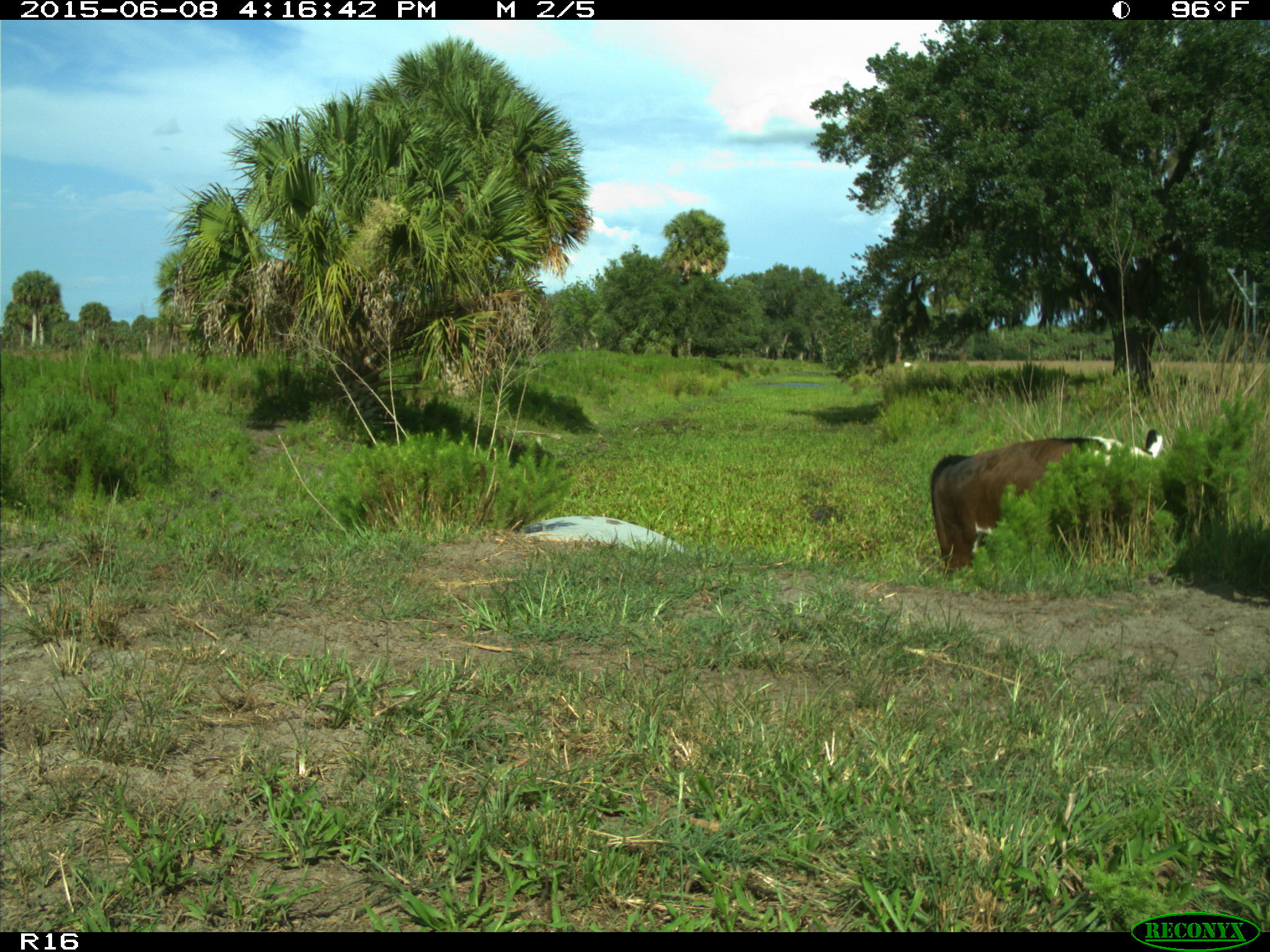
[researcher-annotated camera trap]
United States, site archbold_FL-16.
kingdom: Animalia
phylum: Chordata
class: Mammalia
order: Artiodactyla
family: Bovidae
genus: Bos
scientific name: Bos taurus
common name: domestic cow